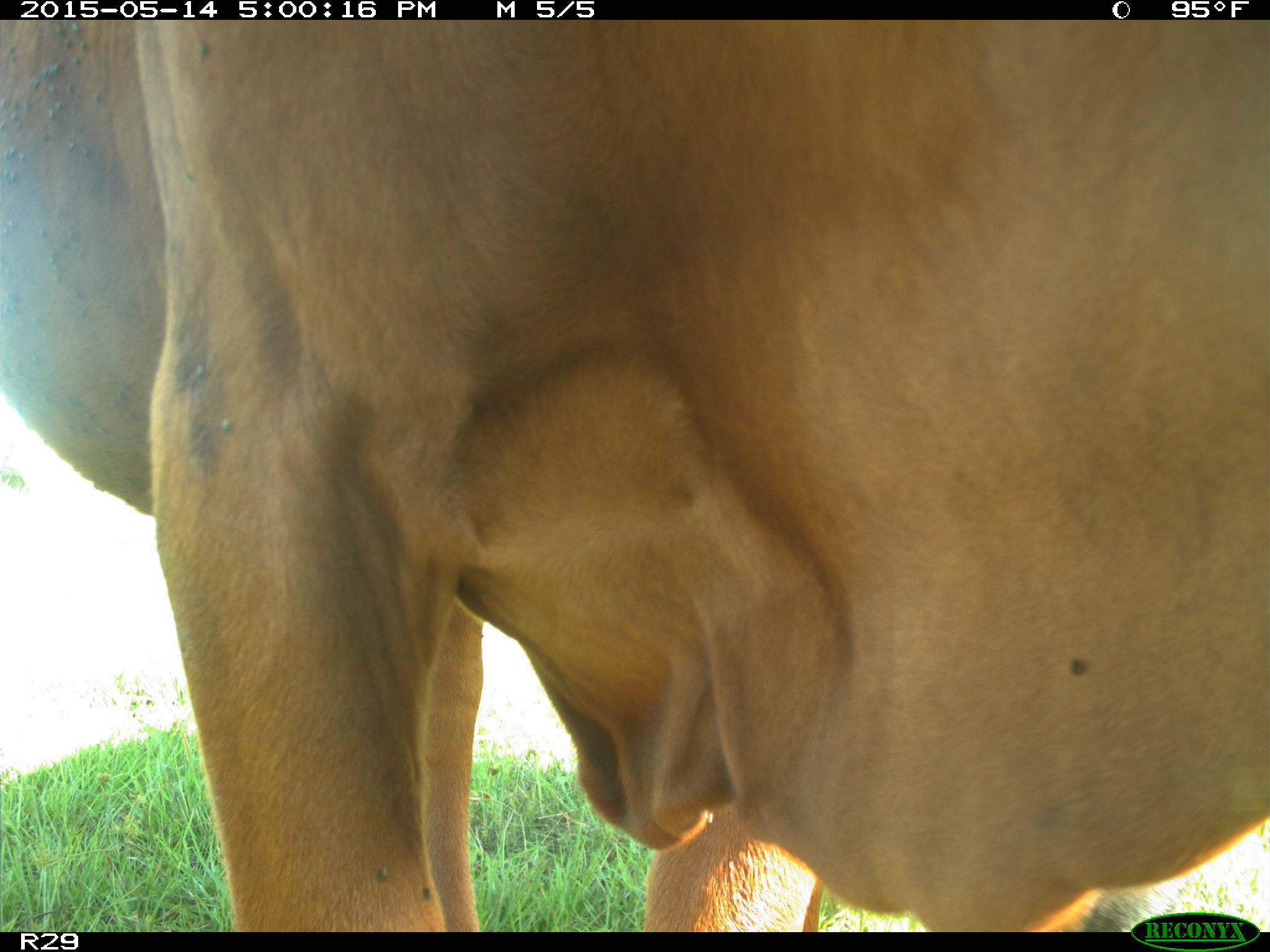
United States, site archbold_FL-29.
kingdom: Animalia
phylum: Chordata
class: Mammalia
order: Artiodactyla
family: Bovidae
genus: Bos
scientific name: Bos taurus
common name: domestic cow